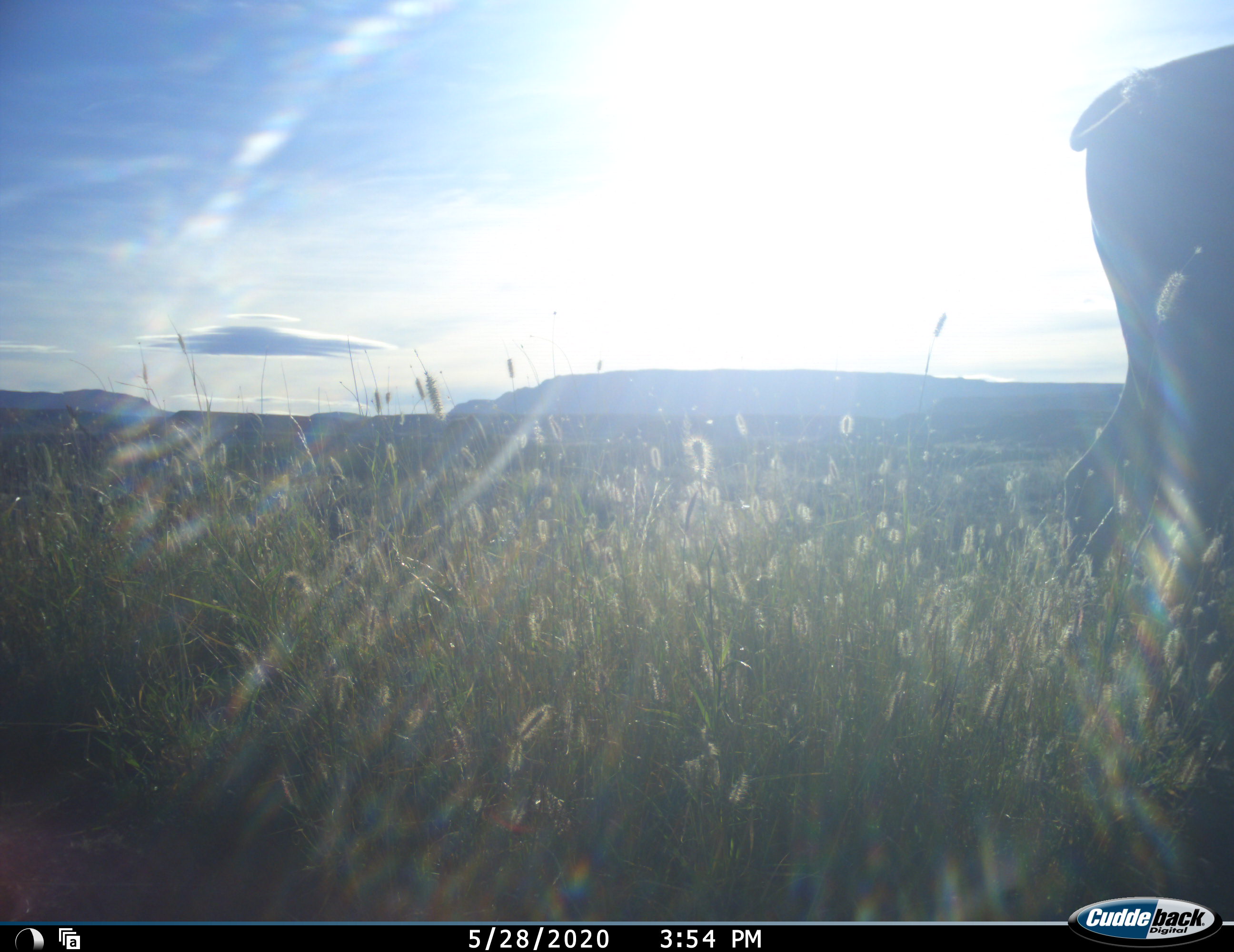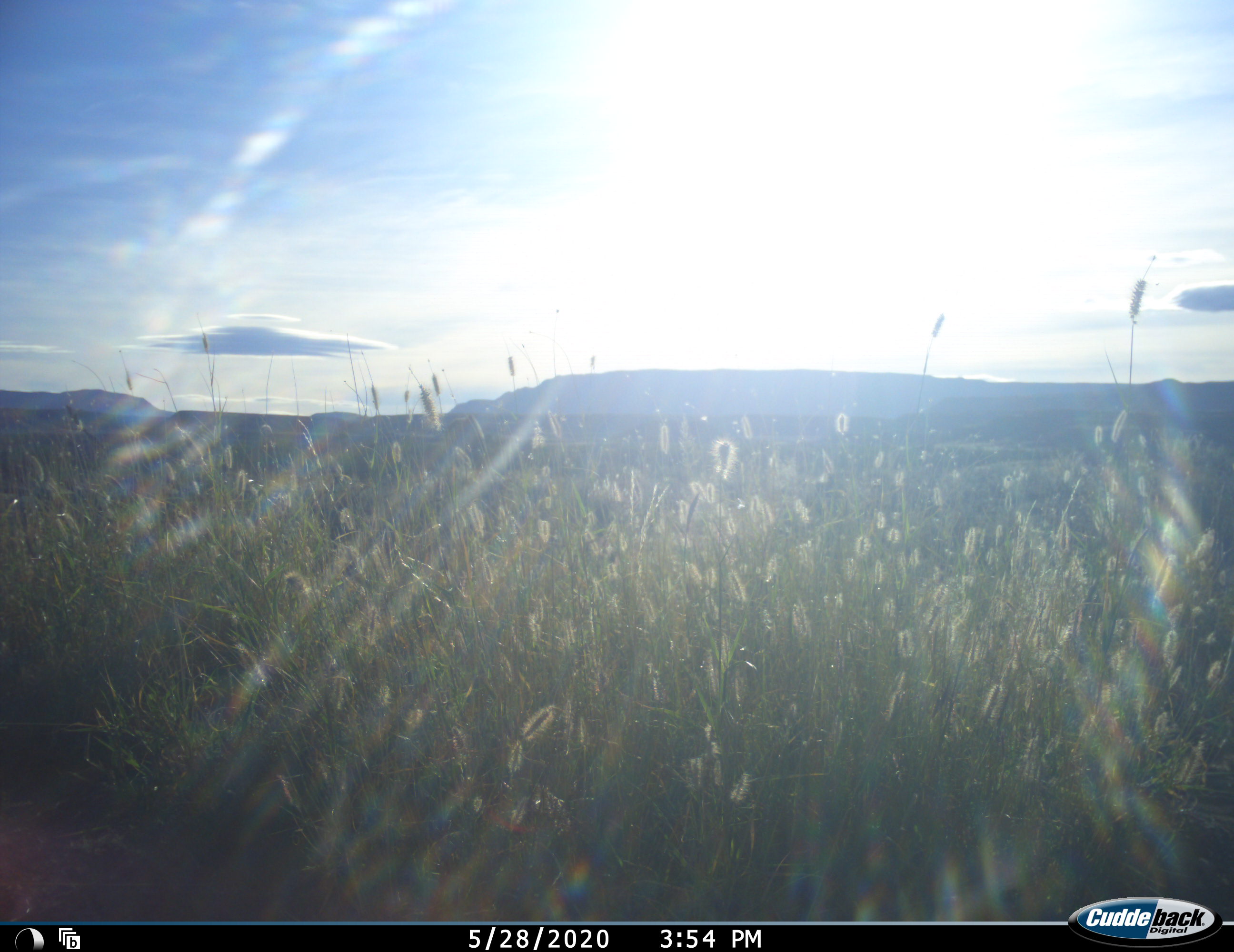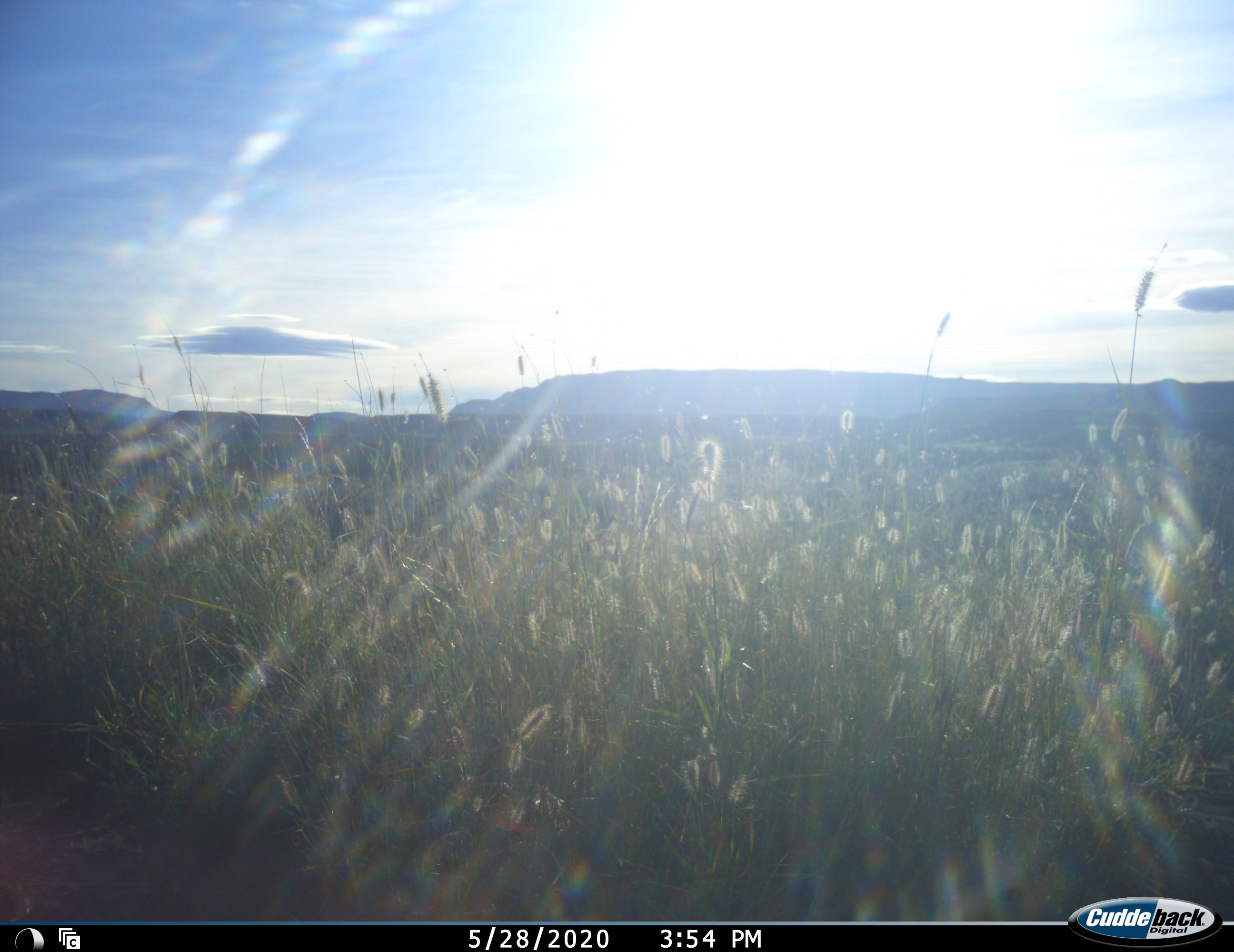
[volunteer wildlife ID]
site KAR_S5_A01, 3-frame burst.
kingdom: Animalia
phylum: Chordata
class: Mammalia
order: Artiodactyla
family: Bovidae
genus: Tragelaphus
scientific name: Tragelaphus oryx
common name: eland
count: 1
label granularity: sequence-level